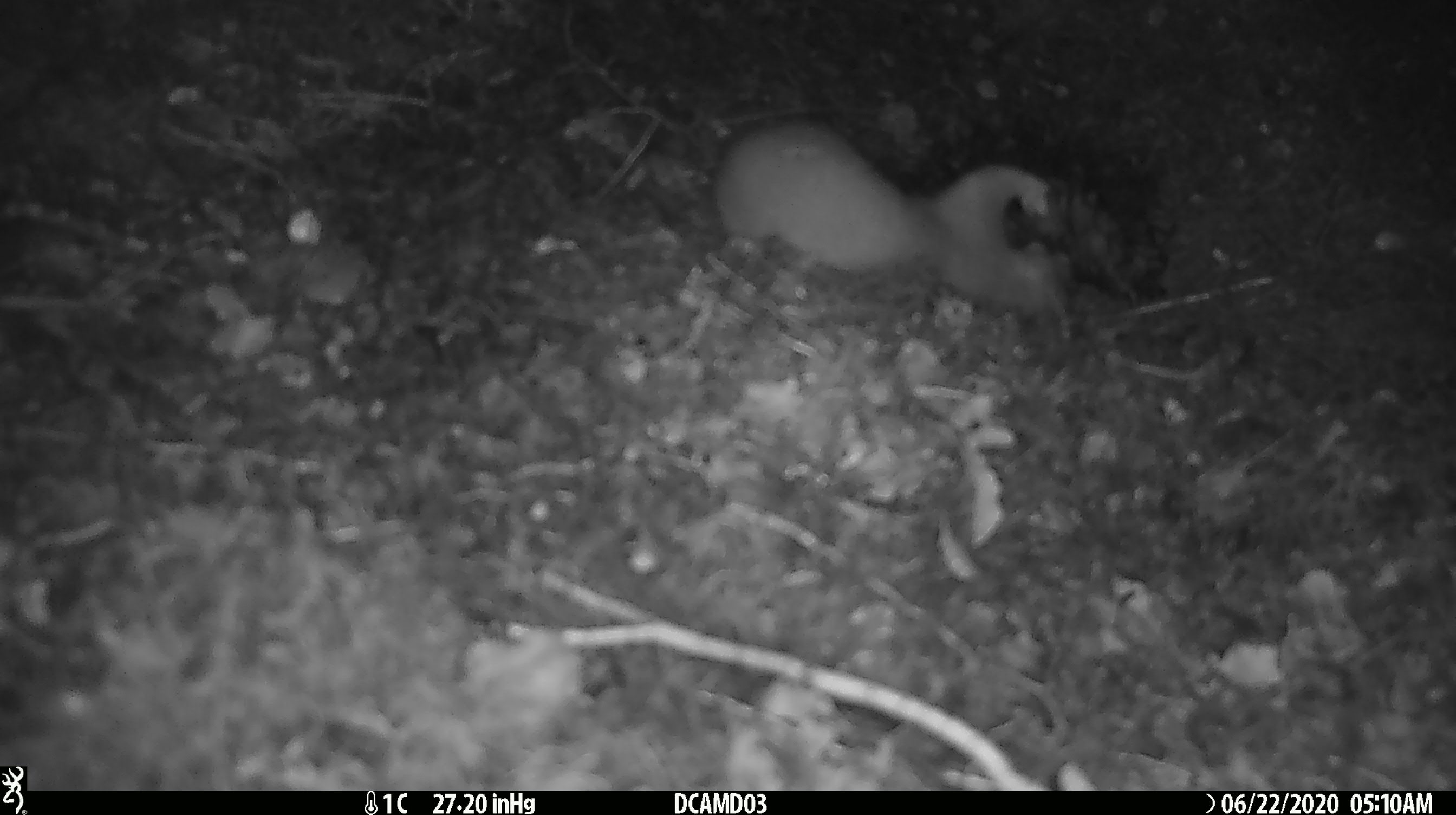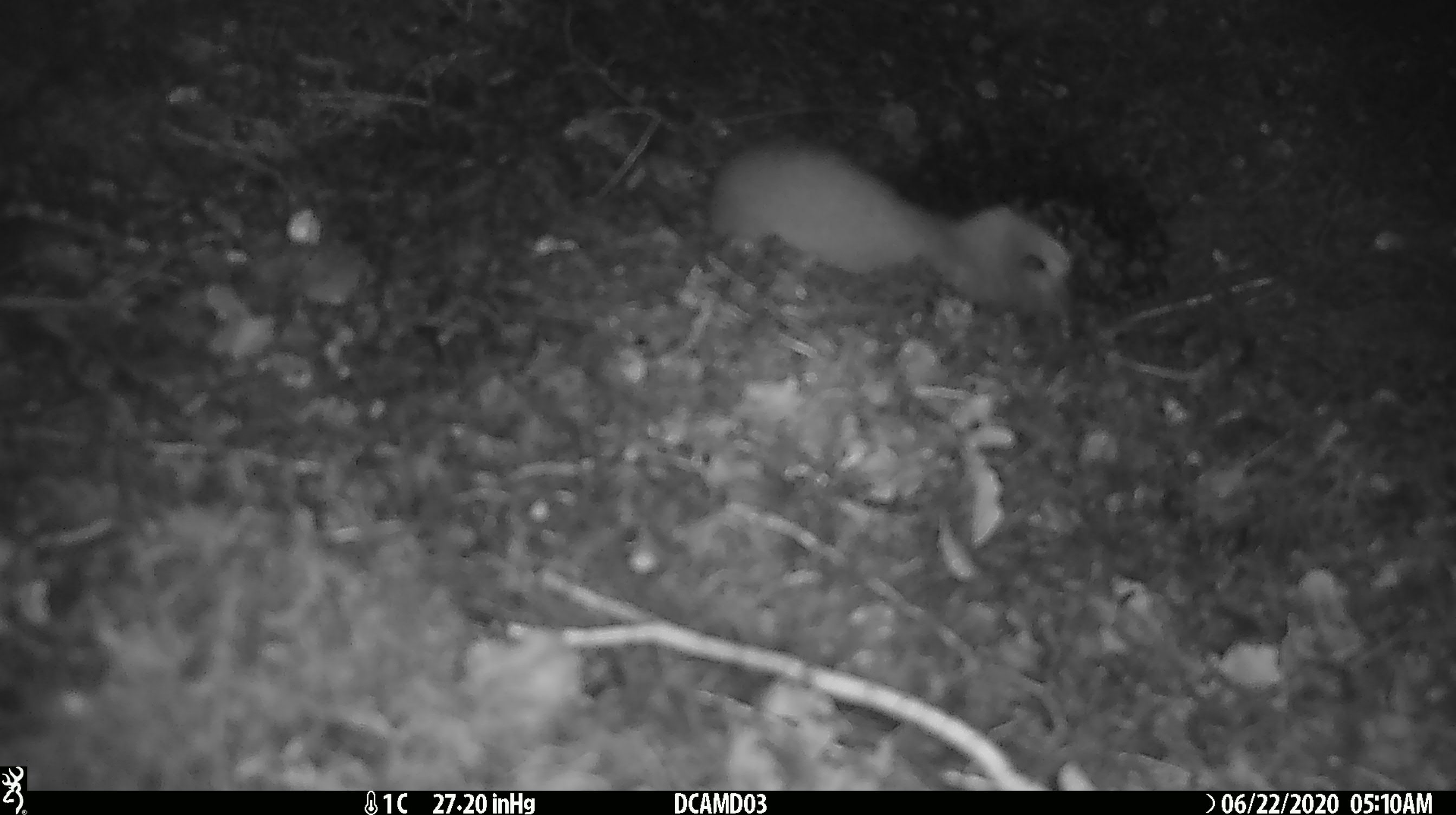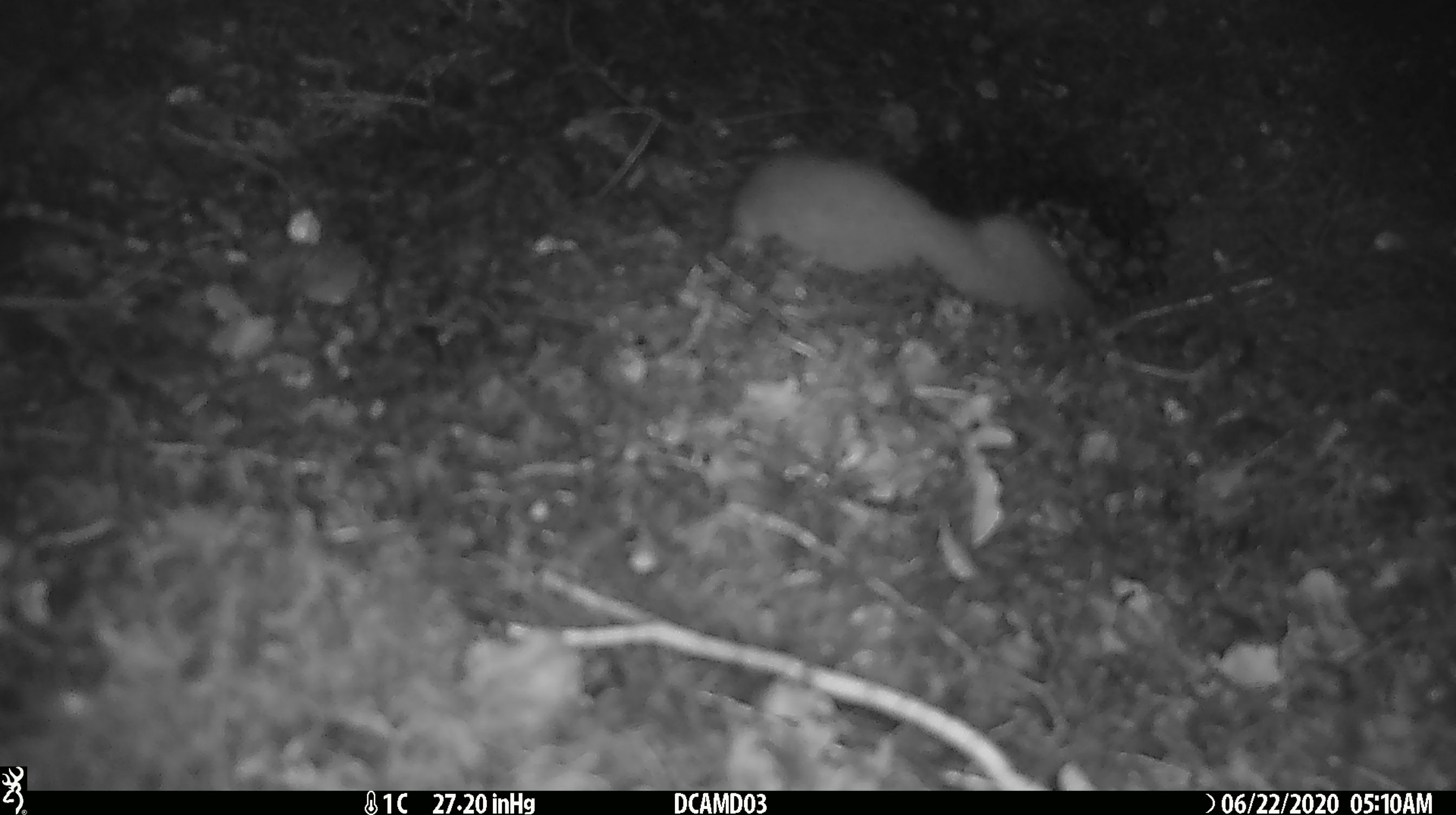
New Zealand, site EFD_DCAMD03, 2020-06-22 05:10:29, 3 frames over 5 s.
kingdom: Animalia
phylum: Chordata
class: Mammalia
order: Carnivora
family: Mustelidae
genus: Mustela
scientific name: Mustela erminea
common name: stoat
Stoat (Mustela erminea).